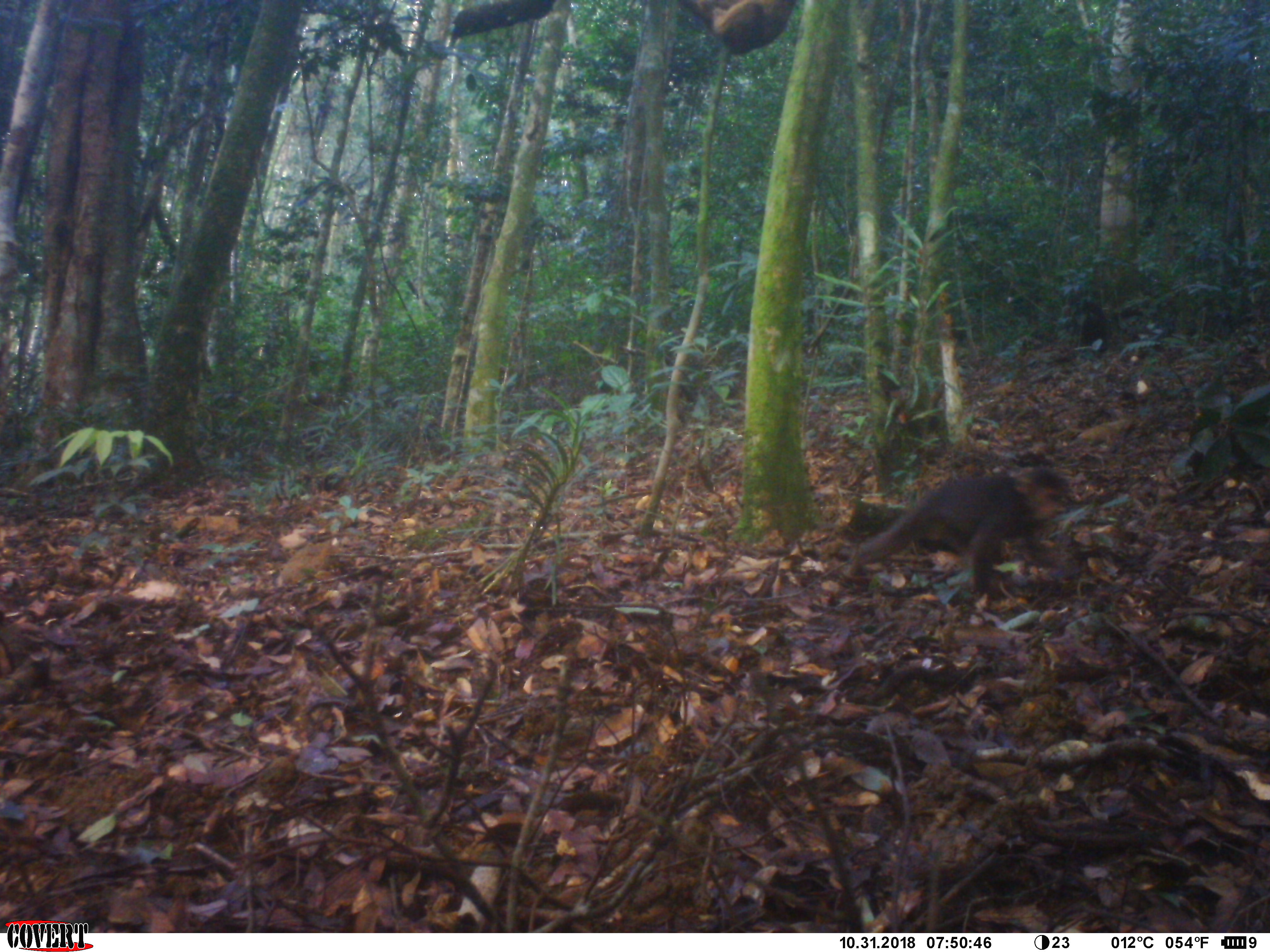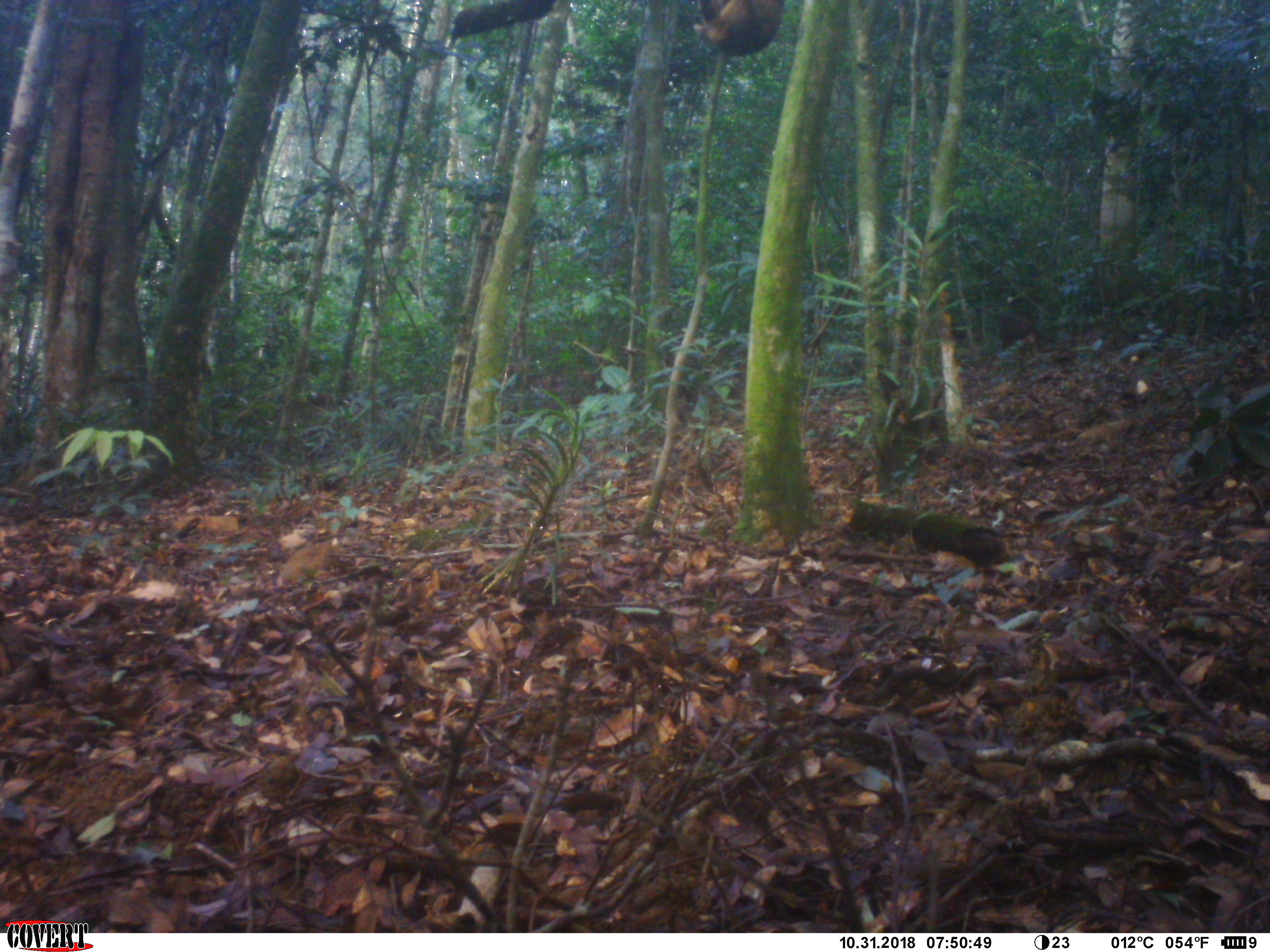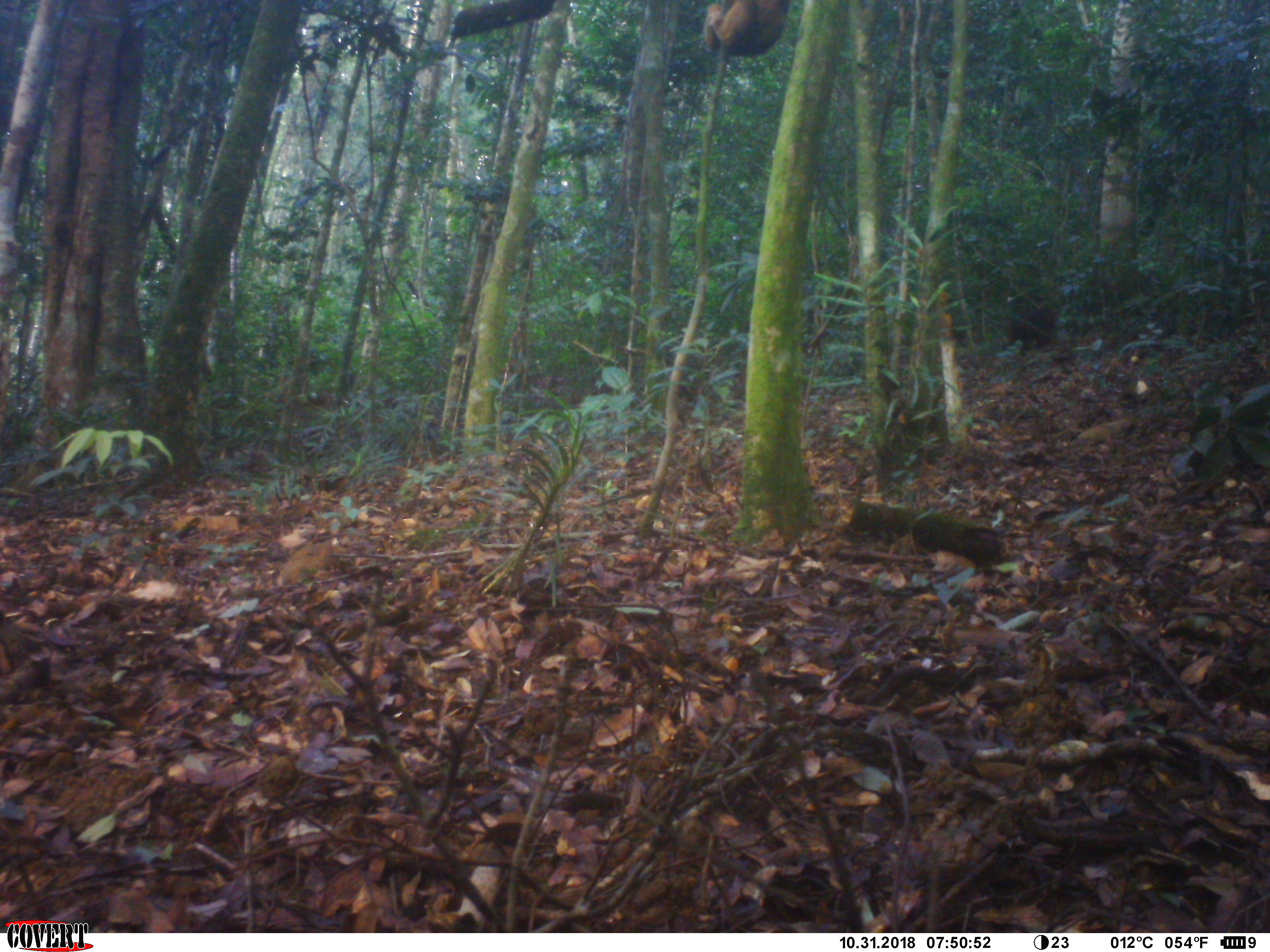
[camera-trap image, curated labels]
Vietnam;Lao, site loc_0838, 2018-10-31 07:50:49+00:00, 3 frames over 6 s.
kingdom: Animalia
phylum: Chordata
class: Mammalia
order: Primates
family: Cercopithecidae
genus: Macaca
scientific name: Macaca arctoides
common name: stump-tailed macaque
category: stump tailed macaque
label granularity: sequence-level